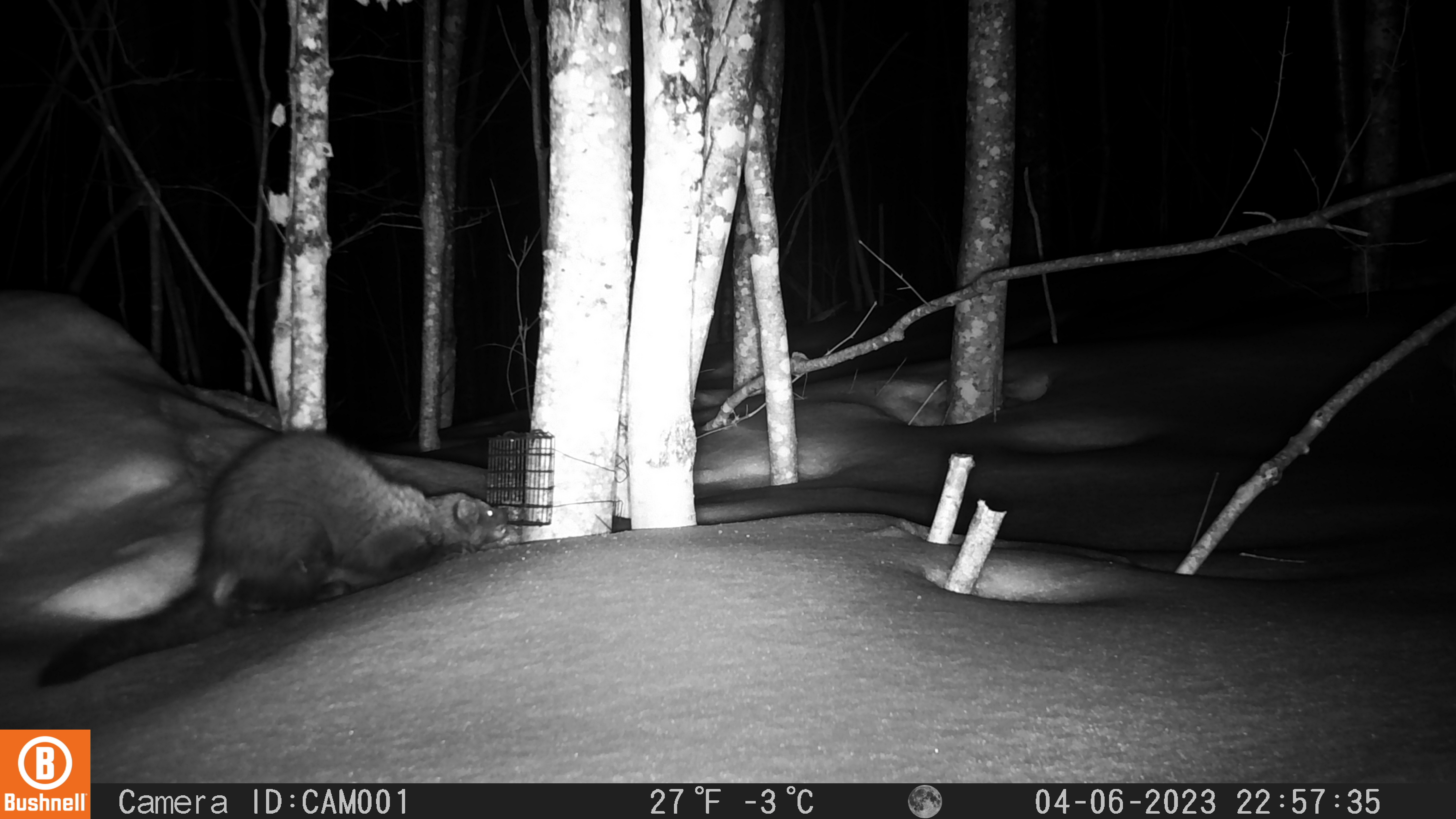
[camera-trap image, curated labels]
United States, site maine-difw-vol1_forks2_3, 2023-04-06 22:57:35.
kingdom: Animalia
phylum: Chordata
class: Mammalia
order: Carnivora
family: Mustelidae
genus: Pekania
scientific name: Pekania pennanti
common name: fisher